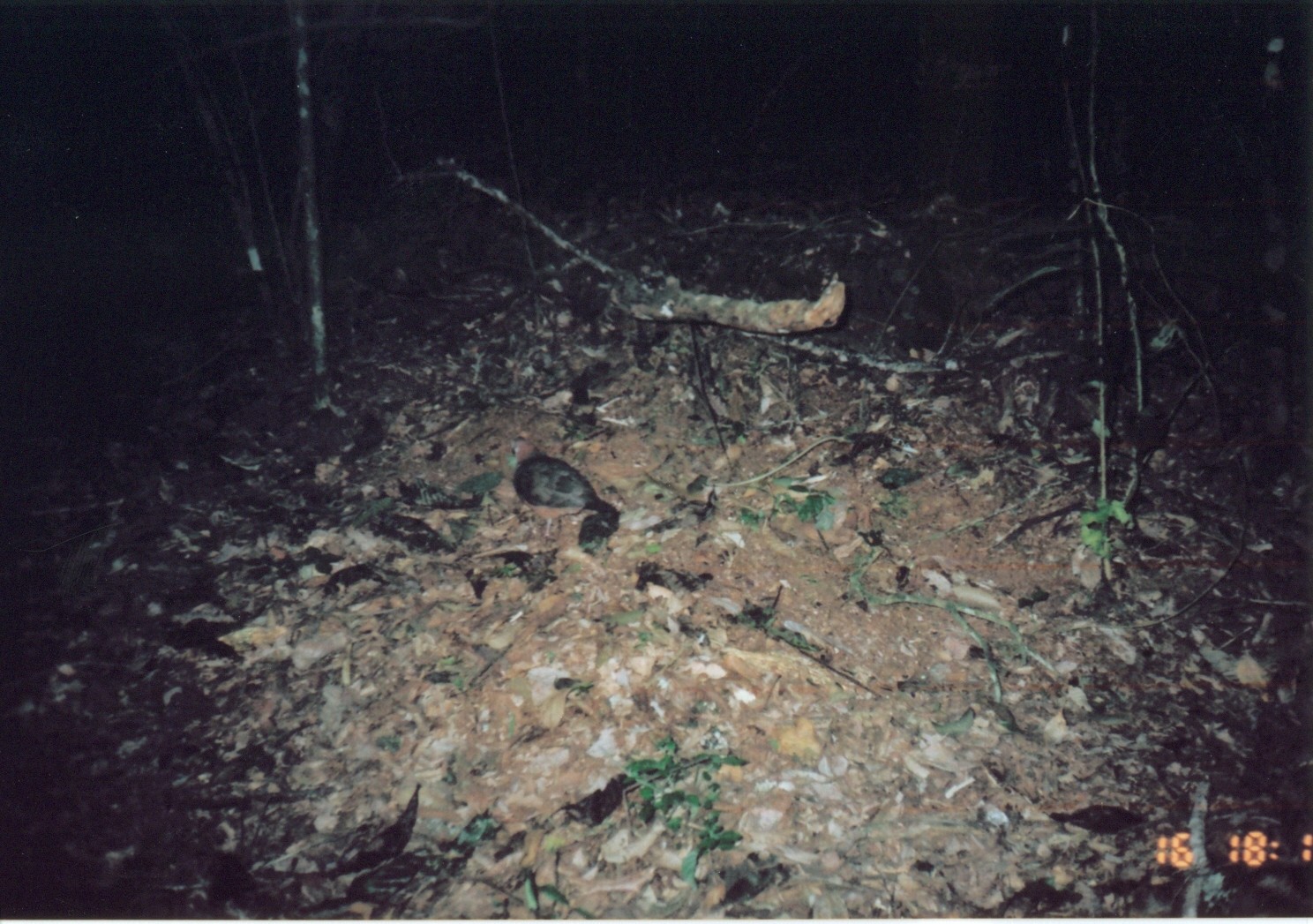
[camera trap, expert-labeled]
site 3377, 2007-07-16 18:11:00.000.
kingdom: Animalia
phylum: Chordata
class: Aves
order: Columbiformes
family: Columbidae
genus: Columba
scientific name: Columba larvata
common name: lemon dove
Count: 1.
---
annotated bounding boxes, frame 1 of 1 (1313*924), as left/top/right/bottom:
columba larvata: 503/436/620/538